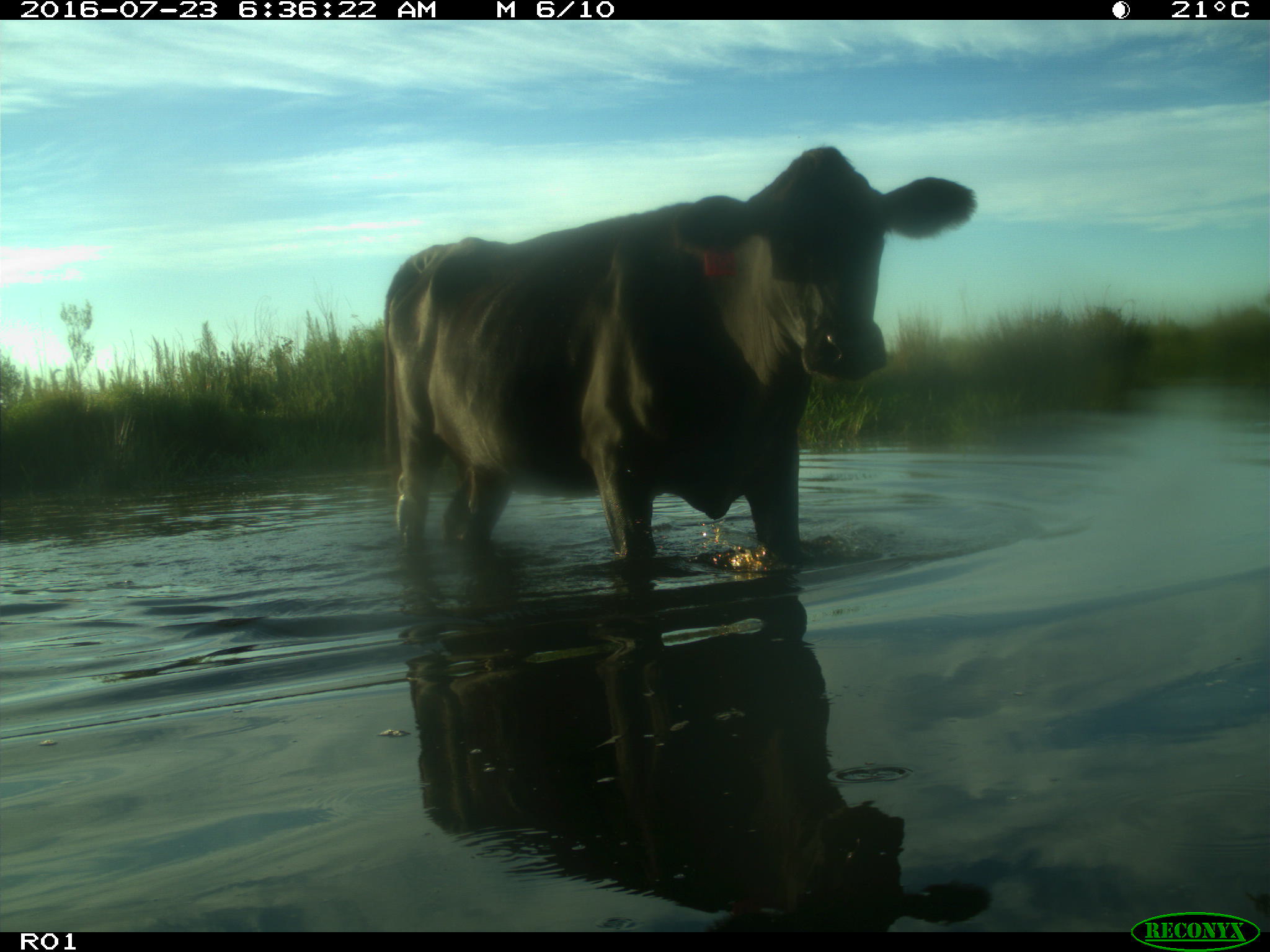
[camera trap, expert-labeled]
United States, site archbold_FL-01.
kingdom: Animalia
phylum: Chordata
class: Mammalia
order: Artiodactyla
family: Bovidae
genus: Bos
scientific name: Bos taurus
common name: domestic cow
Bos taurus (domestic cow).